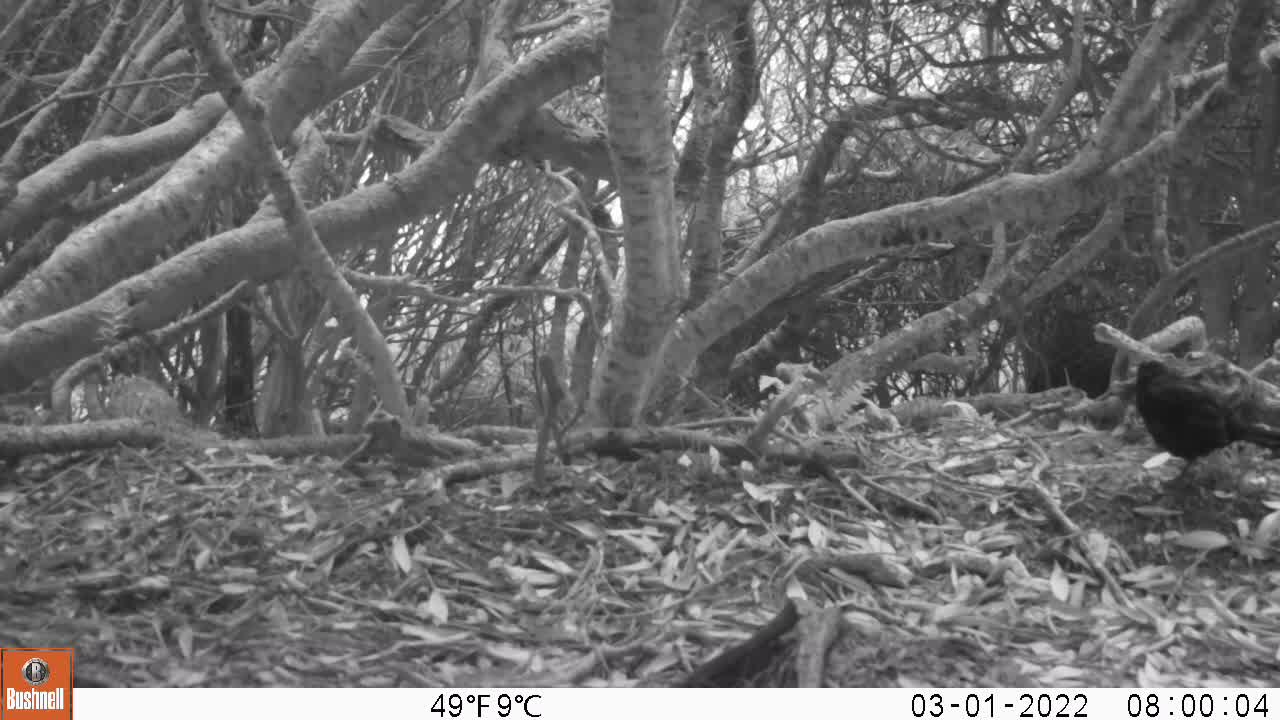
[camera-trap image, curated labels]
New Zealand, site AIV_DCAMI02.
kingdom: Animalia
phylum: Chordata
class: Aves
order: Passeriformes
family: Turdidae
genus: Turdus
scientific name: Turdus merula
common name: eurasian blackbird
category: blackbird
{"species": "blackbird (eurasian blackbird) (Turdus merula)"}